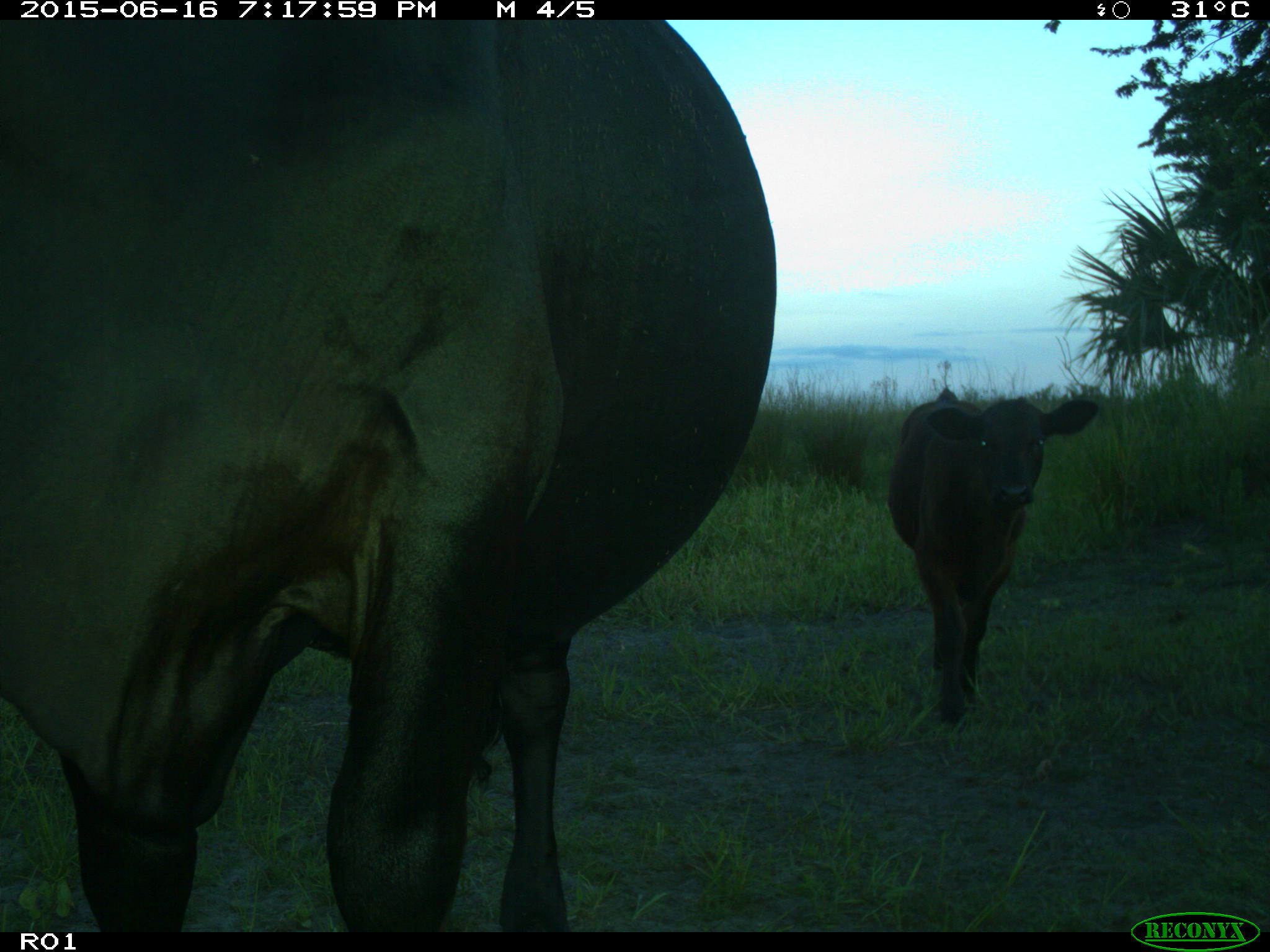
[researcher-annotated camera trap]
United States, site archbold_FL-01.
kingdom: Animalia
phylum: Chordata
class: Mammalia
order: Artiodactyla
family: Bovidae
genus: Bos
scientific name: Bos taurus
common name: domestic cow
Bos taurus (domestic cow).